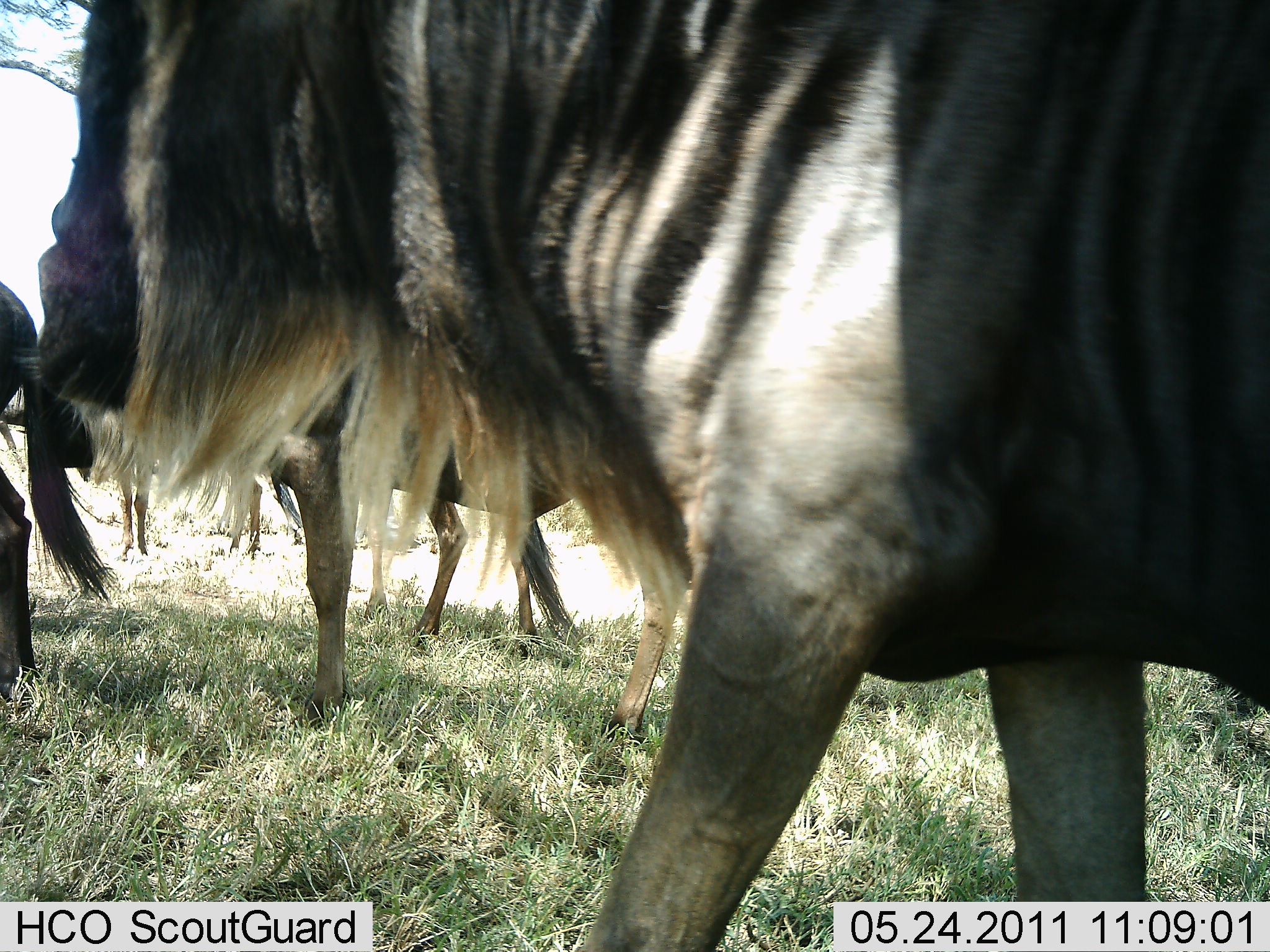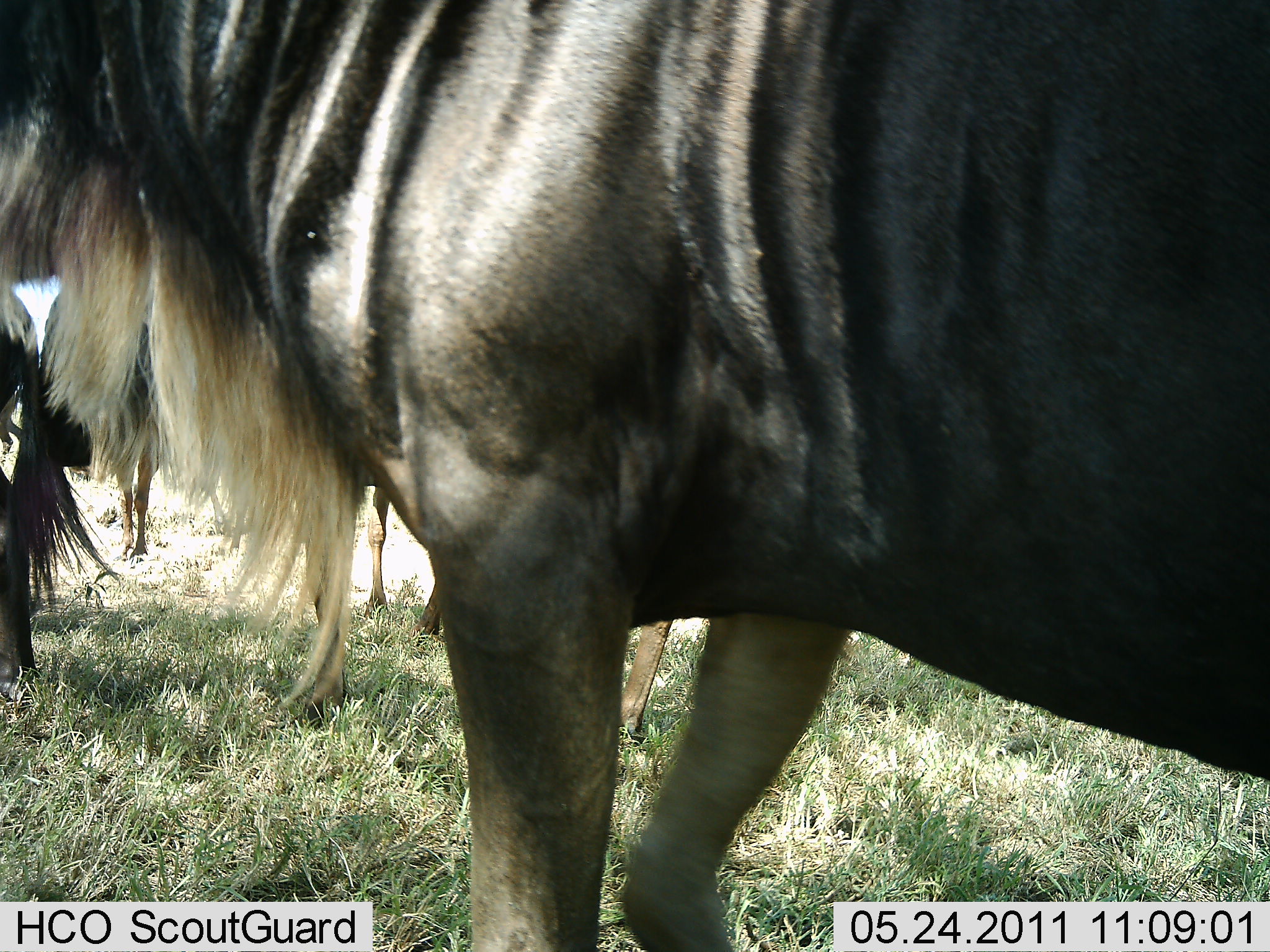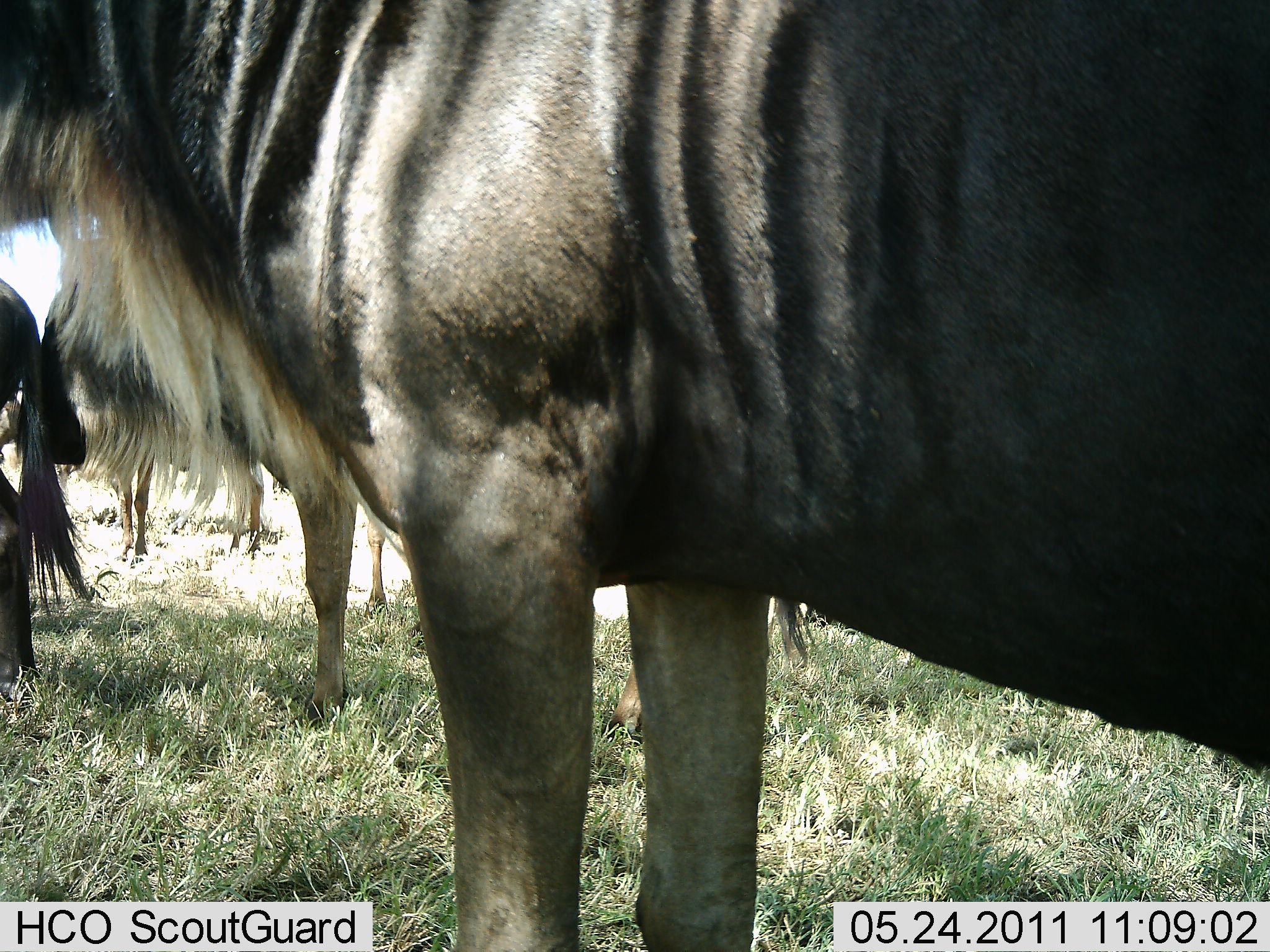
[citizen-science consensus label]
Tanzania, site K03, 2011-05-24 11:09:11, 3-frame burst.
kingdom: Animalia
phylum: Chordata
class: Mammalia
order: Artiodactyla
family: Bovidae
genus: Connochaetes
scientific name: Connochaetes taurinus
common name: blue wildebeest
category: wildebeest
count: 5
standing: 85%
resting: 8%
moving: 38%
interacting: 0%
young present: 0%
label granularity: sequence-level